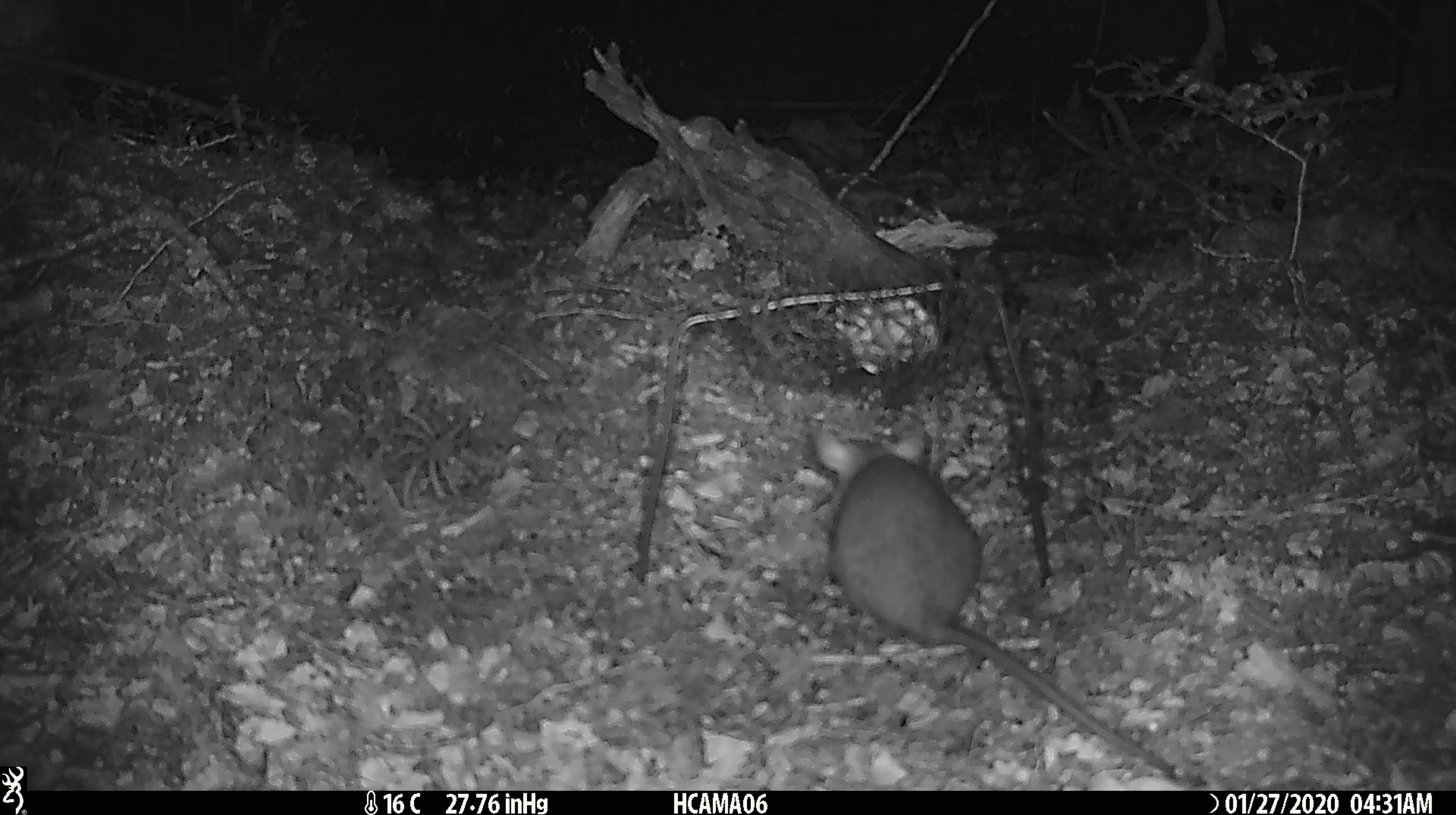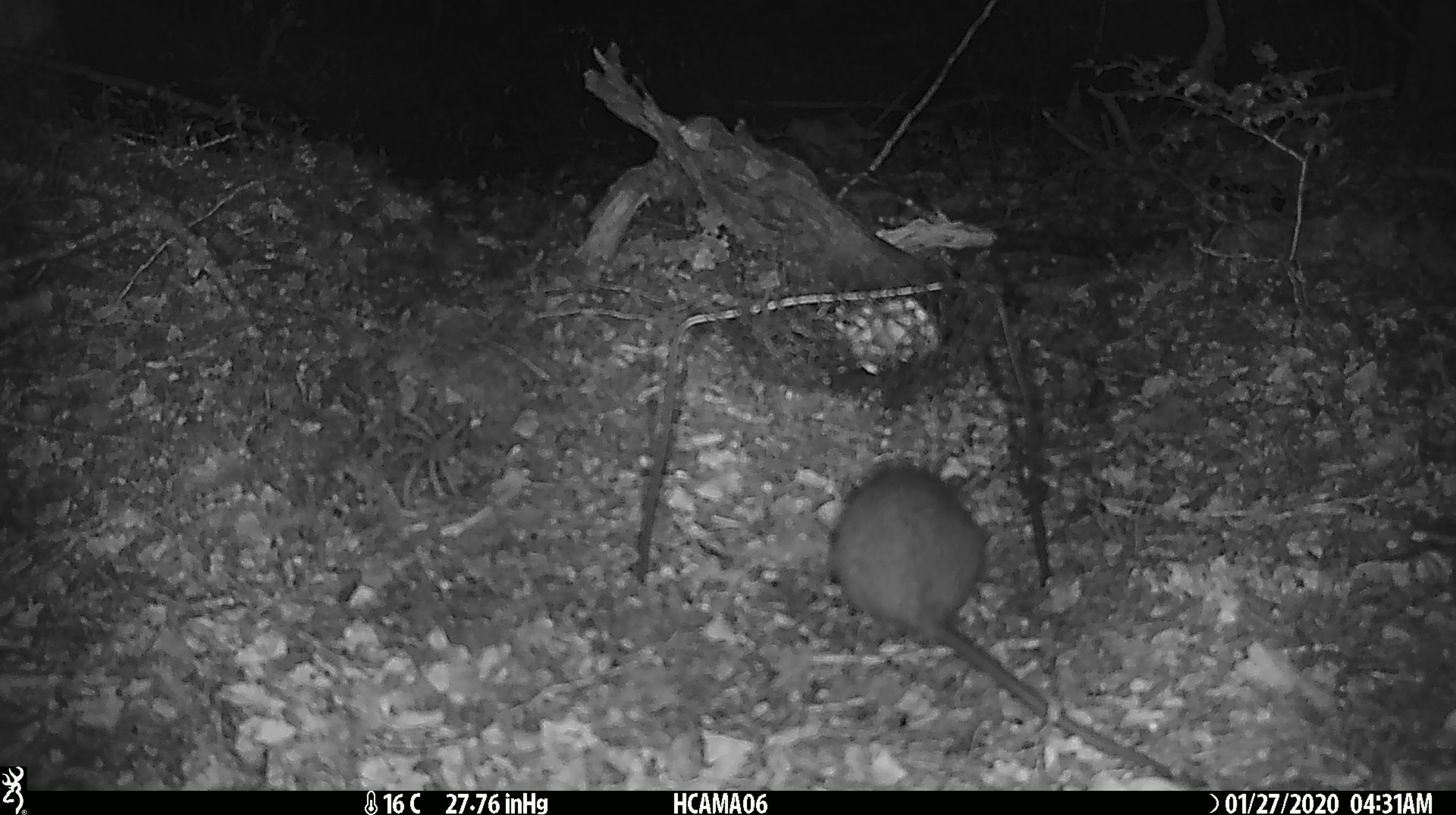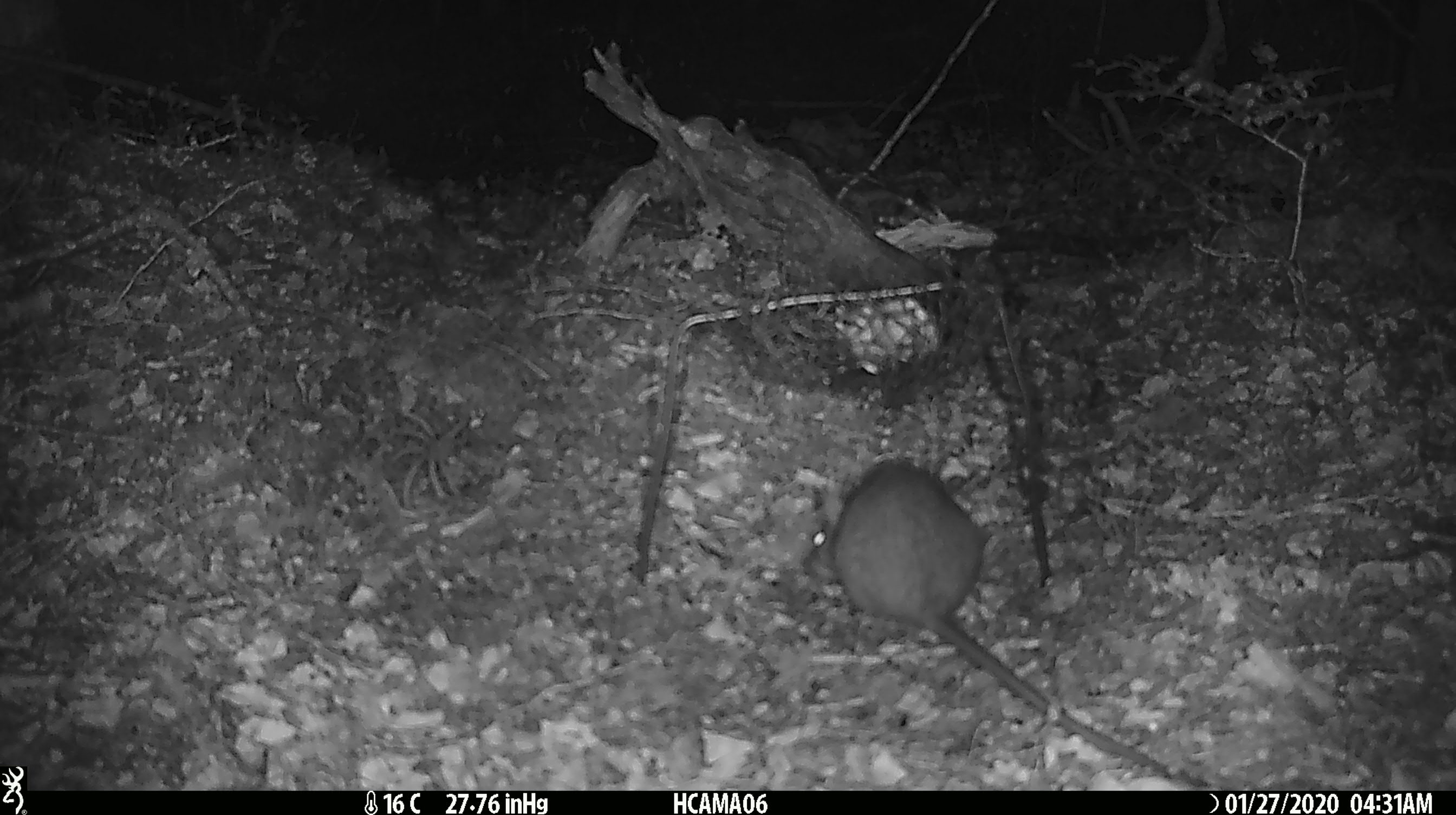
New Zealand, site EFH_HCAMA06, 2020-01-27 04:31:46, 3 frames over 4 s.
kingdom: Animalia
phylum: Chordata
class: Mammalia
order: Rodentia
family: Muridae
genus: Rattus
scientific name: Rattus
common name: rat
Rat (Rattus).